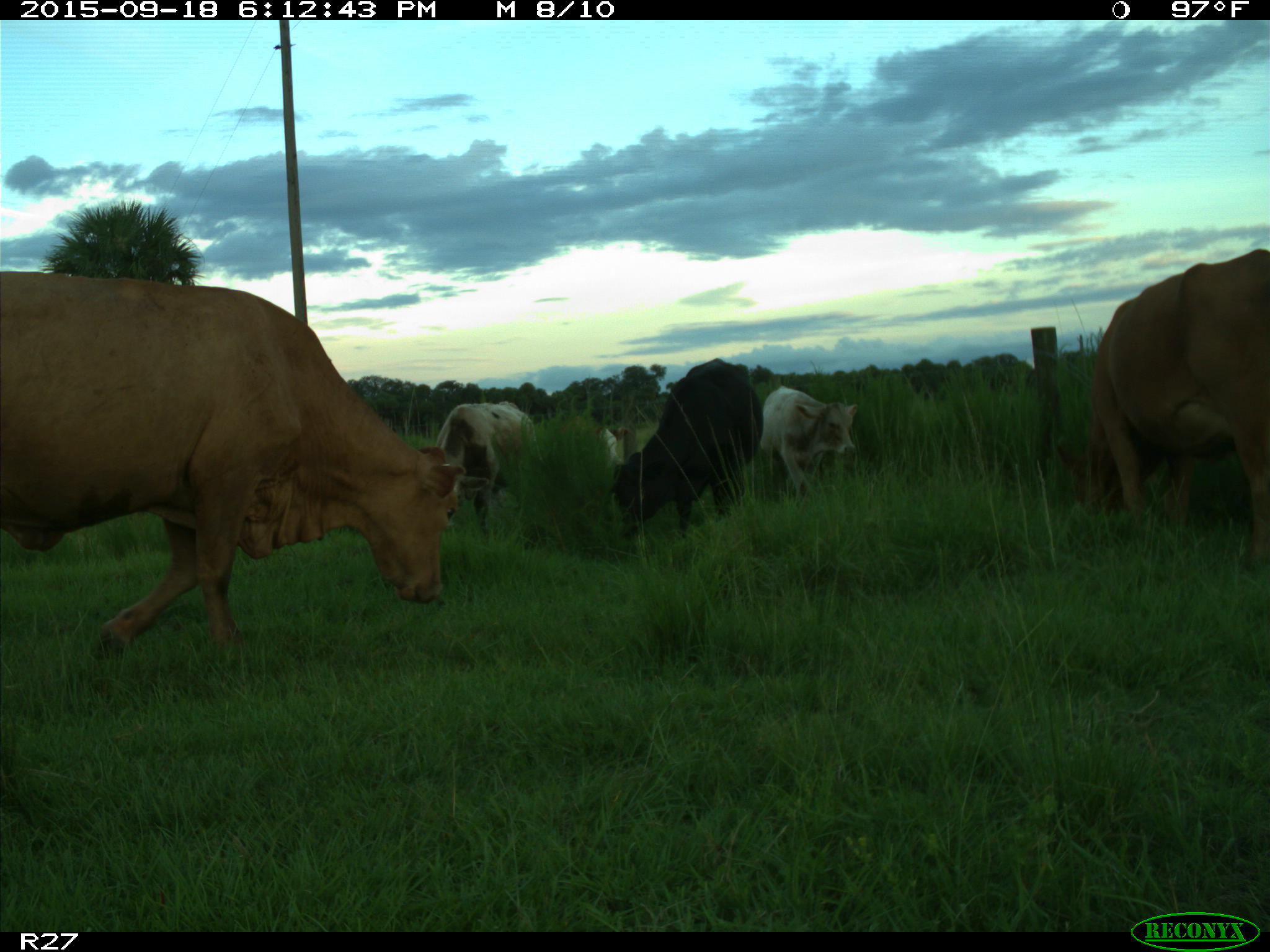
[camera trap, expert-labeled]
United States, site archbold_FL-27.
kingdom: Animalia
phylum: Chordata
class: Mammalia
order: Artiodactyla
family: Bovidae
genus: Bos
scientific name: Bos taurus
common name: domestic cow